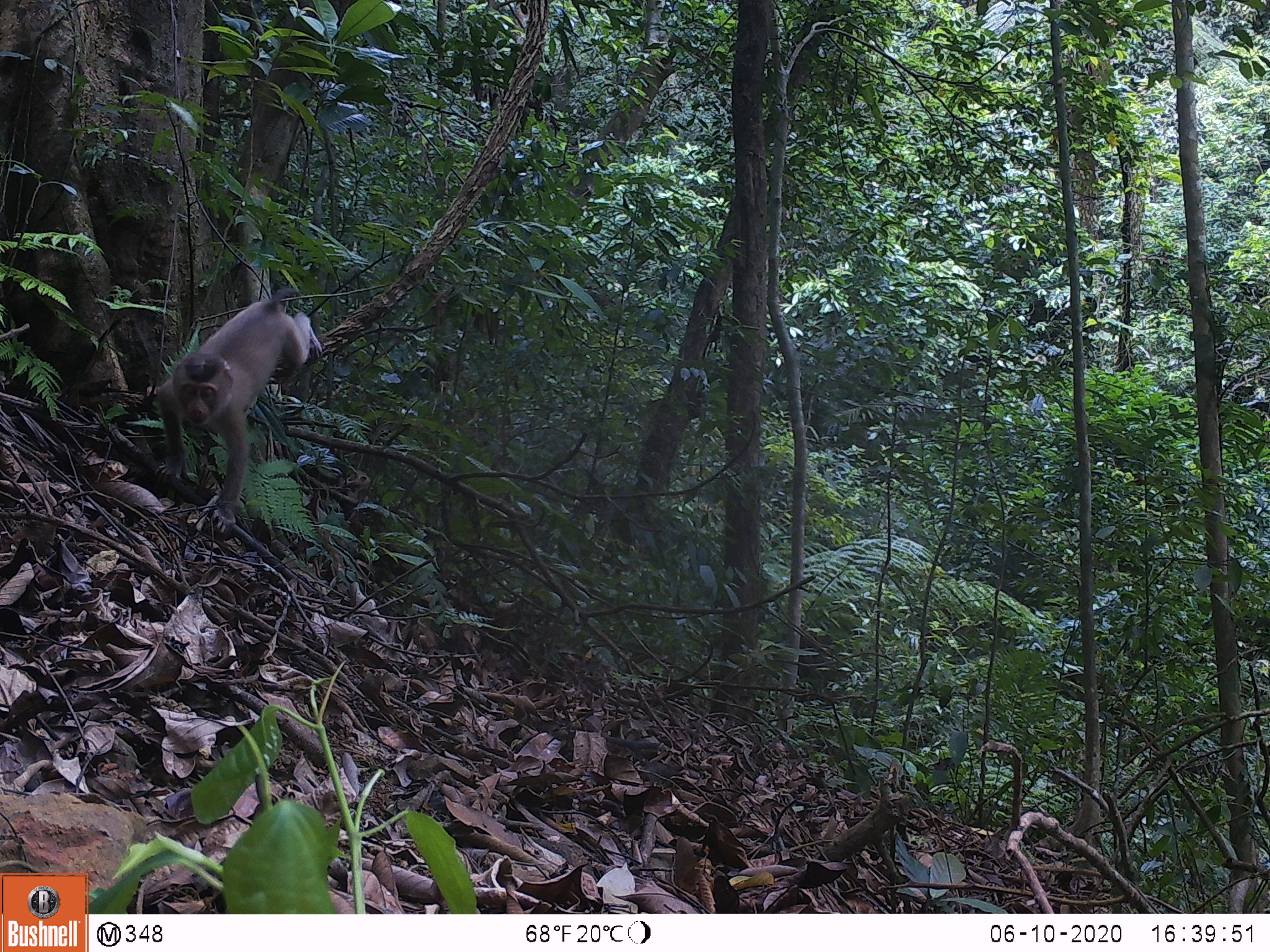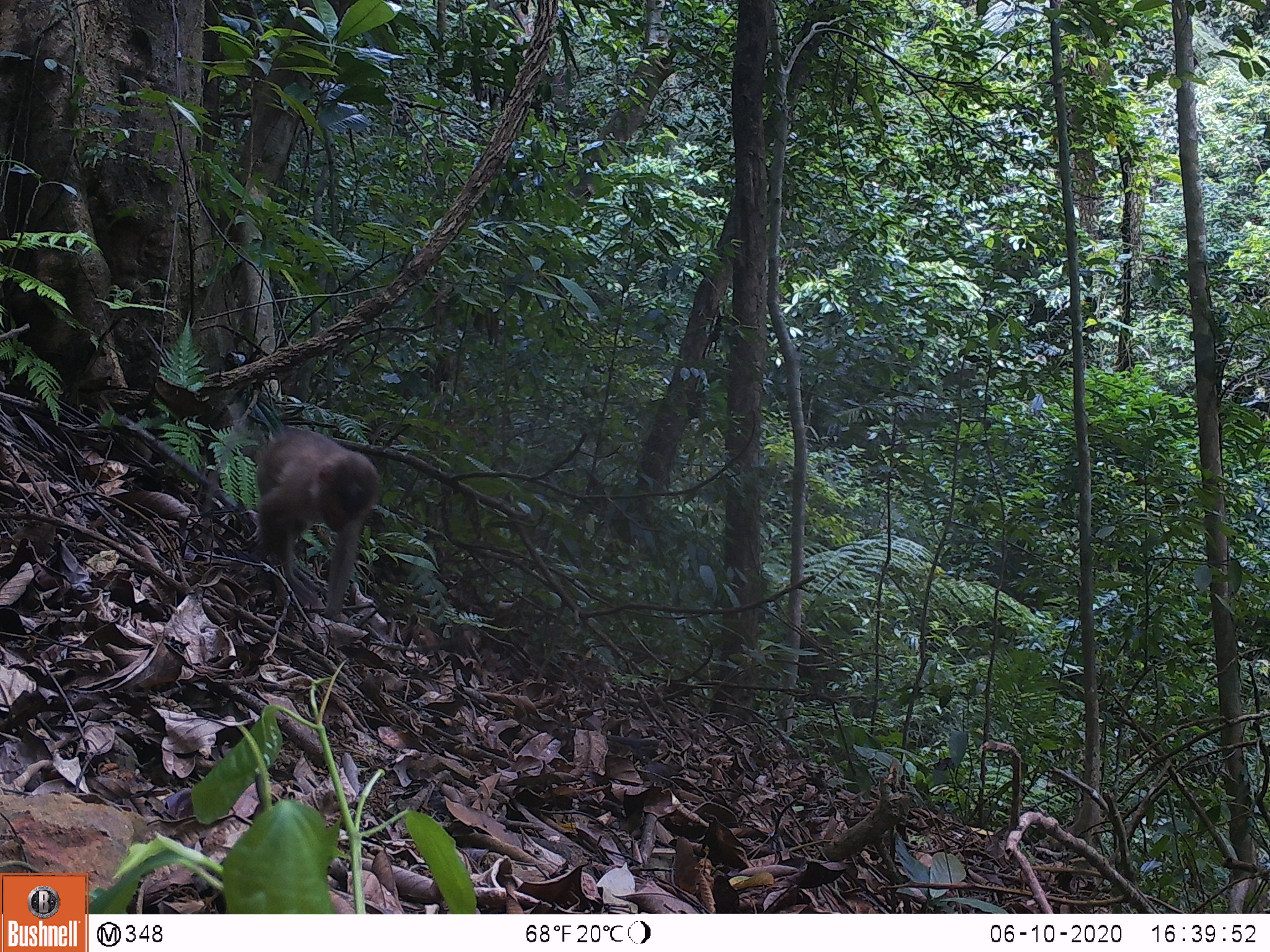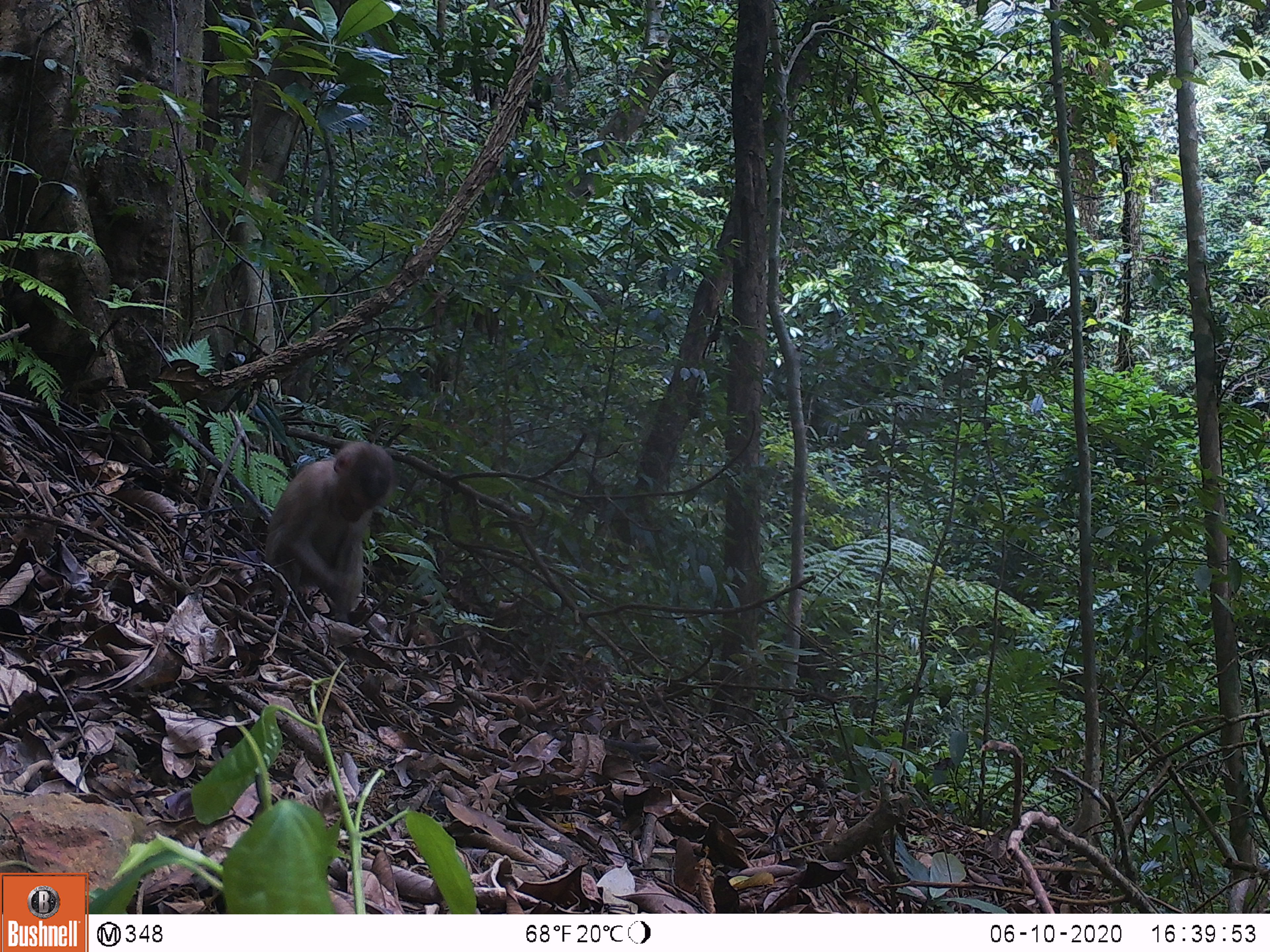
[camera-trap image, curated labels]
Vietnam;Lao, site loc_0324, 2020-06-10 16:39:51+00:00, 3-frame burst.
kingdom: Animalia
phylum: Chordata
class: Mammalia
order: Primates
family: Cercopithecidae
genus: Macaca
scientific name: Macaca nemestrina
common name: pig-tailed macaque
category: pig tailed macaque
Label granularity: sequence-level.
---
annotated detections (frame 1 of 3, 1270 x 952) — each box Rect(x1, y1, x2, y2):
pig tailed macaque: Rect(154, 287, 324, 538)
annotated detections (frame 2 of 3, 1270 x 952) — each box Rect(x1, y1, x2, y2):
pig tailed macaque: Rect(253, 424, 383, 621)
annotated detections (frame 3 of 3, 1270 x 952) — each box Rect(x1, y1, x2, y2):
pig tailed macaque: Rect(263, 438, 400, 626)